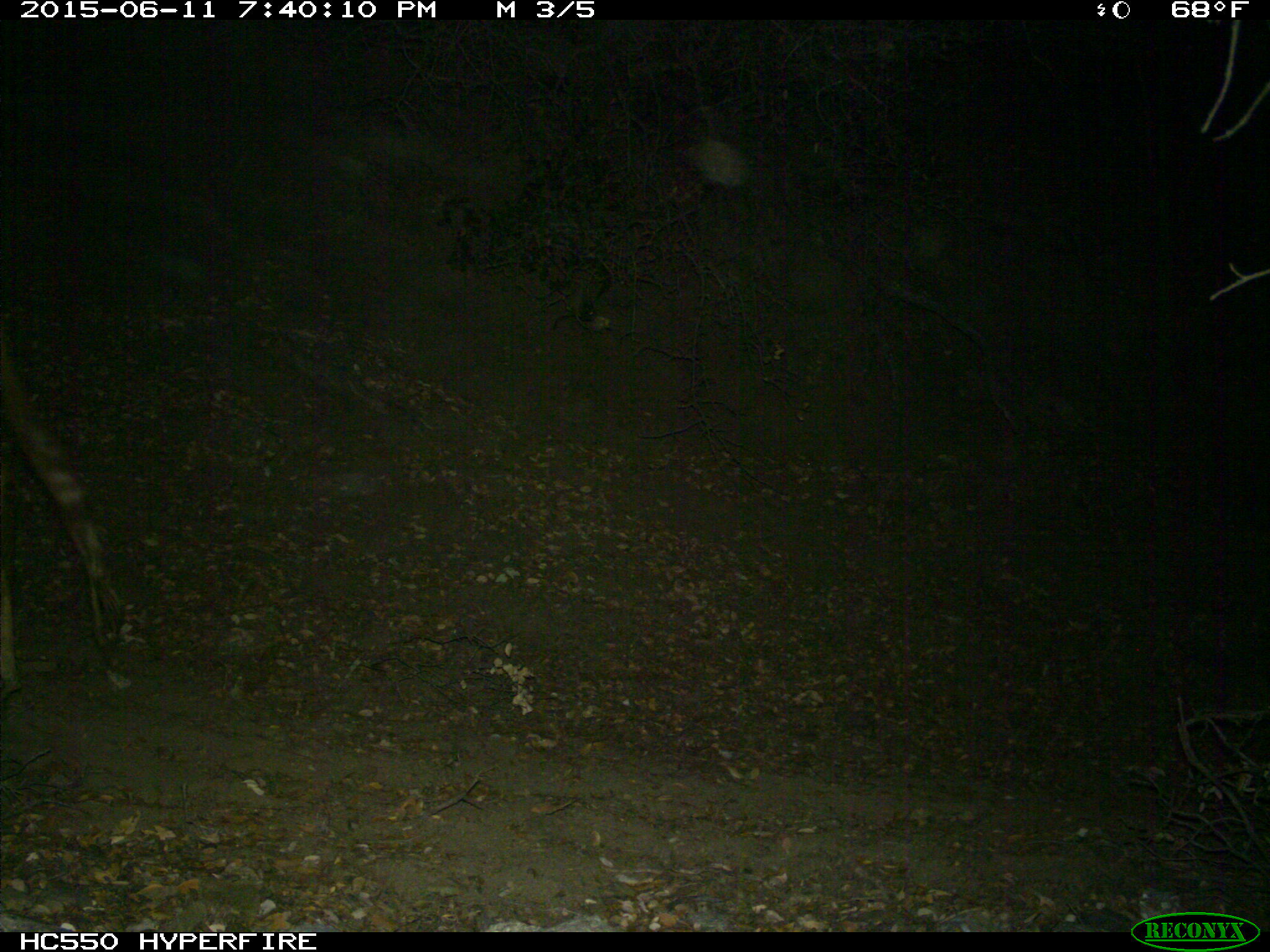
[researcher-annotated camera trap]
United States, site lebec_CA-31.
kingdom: Animalia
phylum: Chordata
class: Mammalia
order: Artiodactyla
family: Bovidae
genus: Bos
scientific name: Bos taurus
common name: domestic cow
Bos taurus (domestic cow).